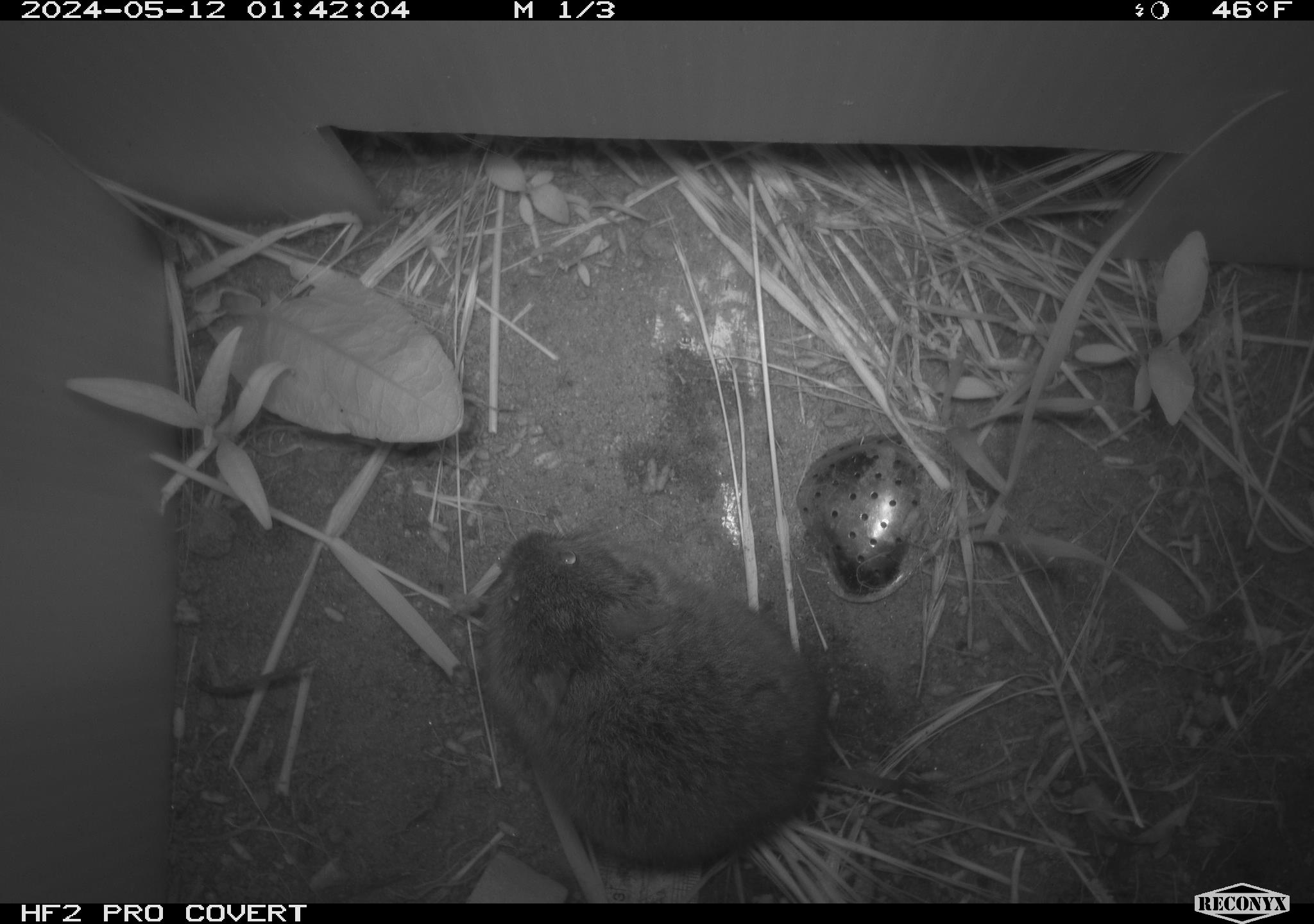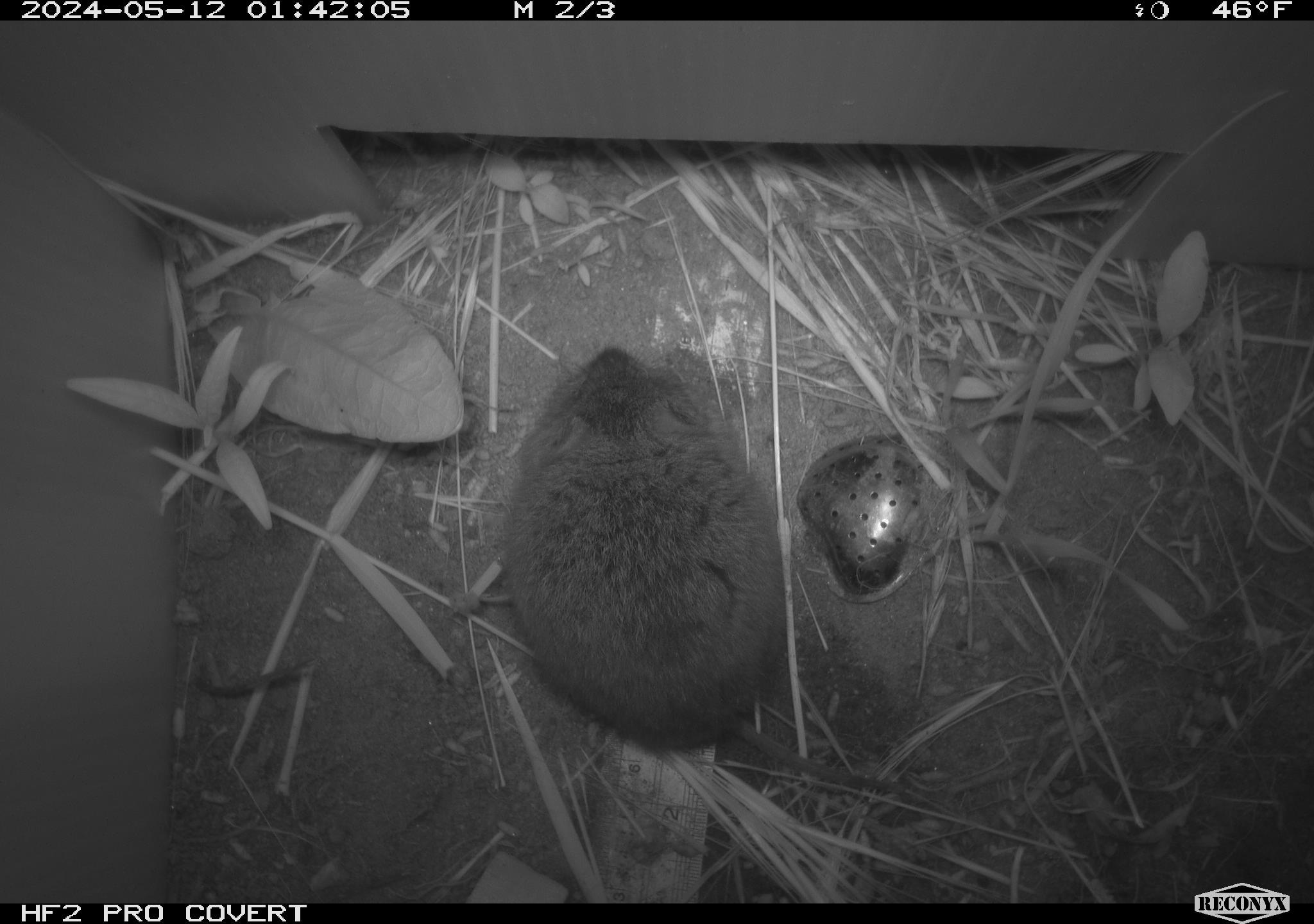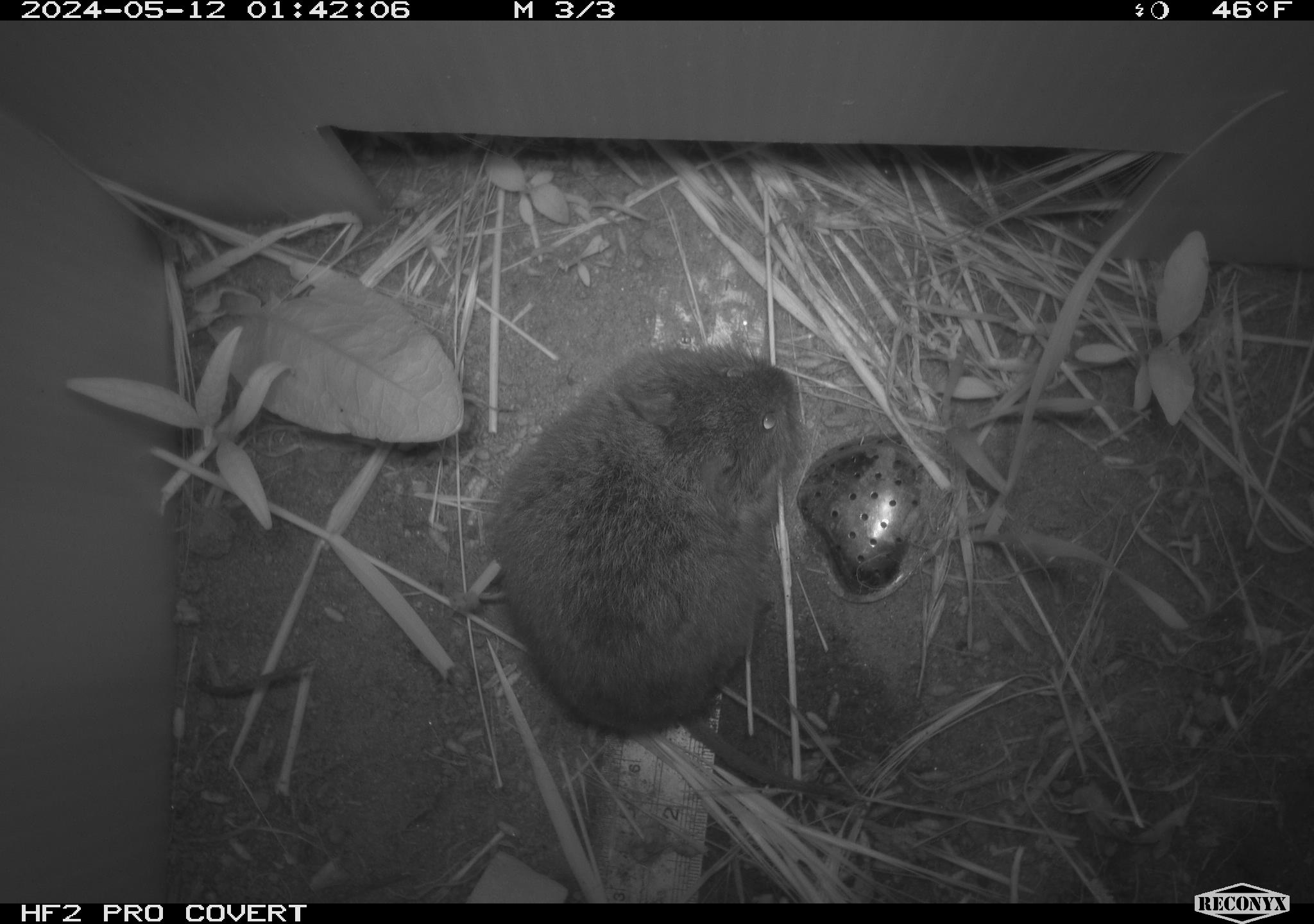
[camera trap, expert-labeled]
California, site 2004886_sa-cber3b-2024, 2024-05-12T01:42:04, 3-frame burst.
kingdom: Animalia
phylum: Chordata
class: Mammalia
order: Rodentia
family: Cricetidae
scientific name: Arvicolinae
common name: voles, lemmings, and muskrats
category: arvicolinae subfamily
Arvicolinae subfamily (voles, lemmings, and muskrats) (Arvicolinae).